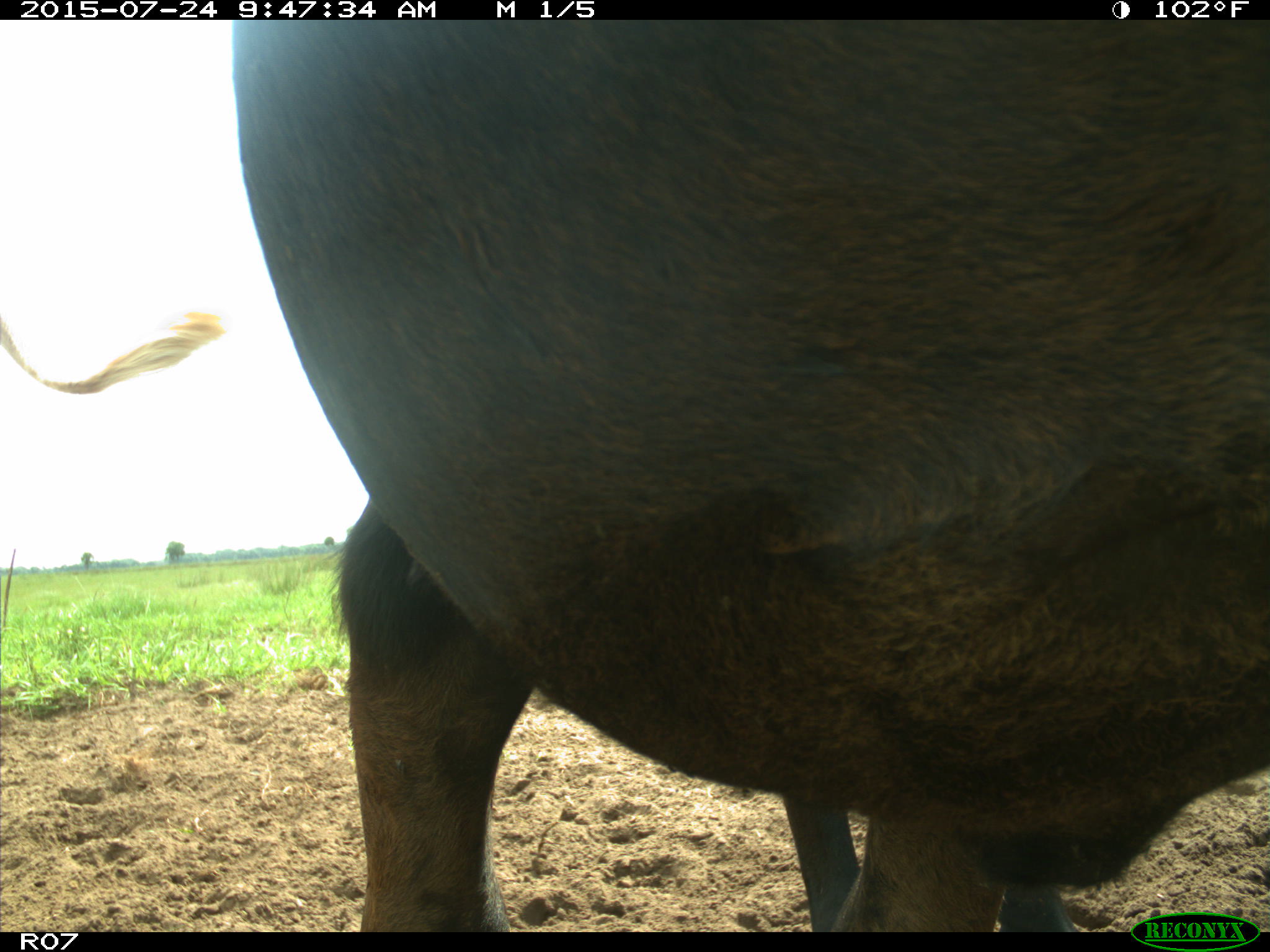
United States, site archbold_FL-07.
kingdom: Animalia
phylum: Chordata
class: Mammalia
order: Artiodactyla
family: Bovidae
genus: Bos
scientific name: Bos taurus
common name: domestic cow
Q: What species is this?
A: Bos taurus (domestic cow).